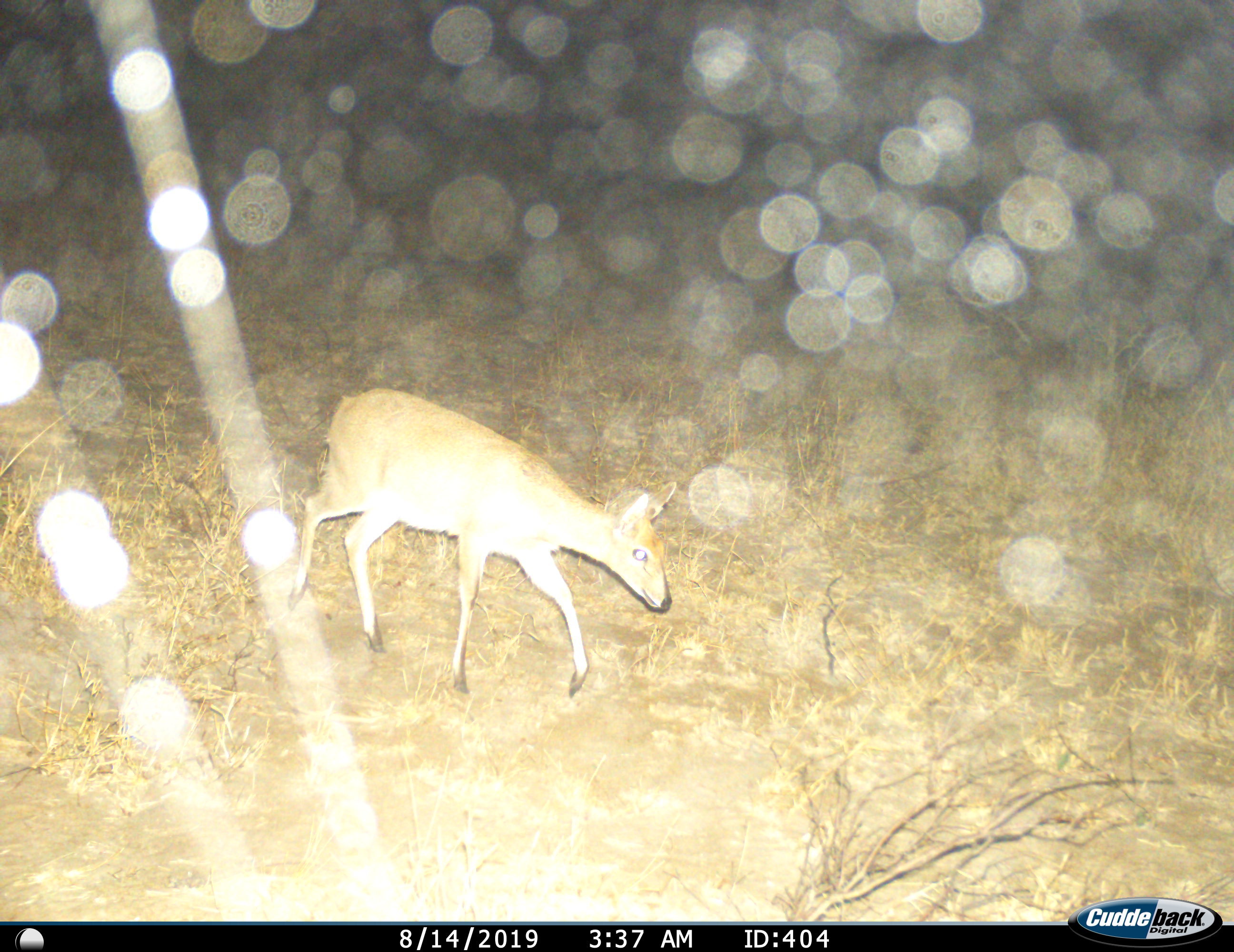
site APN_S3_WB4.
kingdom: Animalia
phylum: Chordata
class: Mammalia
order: Artiodactyla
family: Bovidae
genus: Sylvicapra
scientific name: Sylvicapra grimmia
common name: common duiker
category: duikercommongrey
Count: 1.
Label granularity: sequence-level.